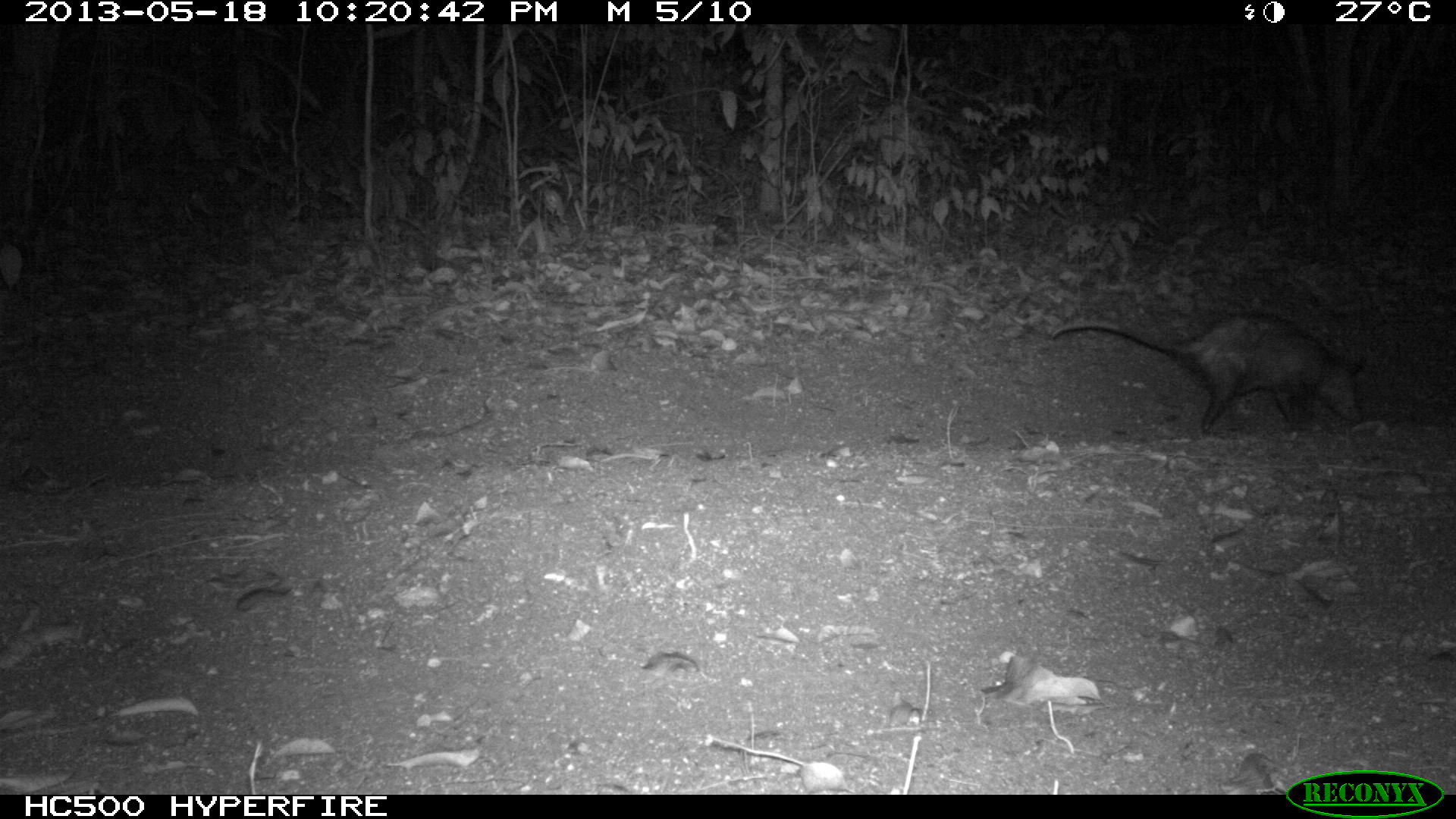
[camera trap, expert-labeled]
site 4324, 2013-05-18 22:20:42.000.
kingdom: Animalia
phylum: Chordata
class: Mammalia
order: Didelphimorphia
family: Didelphidae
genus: Didelphis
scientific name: Didelphis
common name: american opossums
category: didelphis sp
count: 1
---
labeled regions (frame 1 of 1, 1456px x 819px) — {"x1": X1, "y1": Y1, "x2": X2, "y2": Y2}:
didelphis sp: {"x1": 1050, "y1": 312, "x2": 1370, "y2": 438}